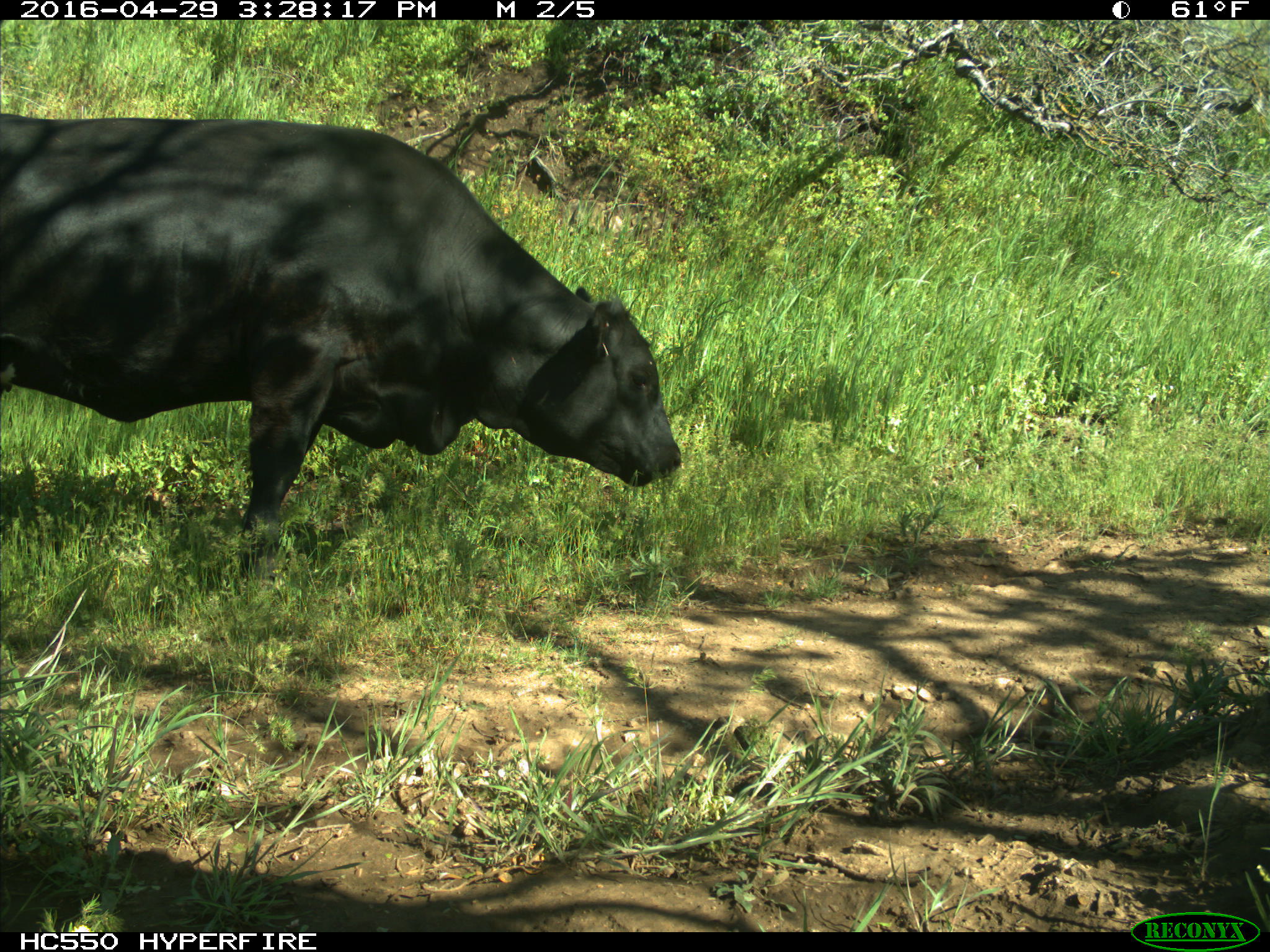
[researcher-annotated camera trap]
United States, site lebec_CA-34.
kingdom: Animalia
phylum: Chordata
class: Mammalia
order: Artiodactyla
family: Bovidae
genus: Bos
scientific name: Bos taurus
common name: domestic cow